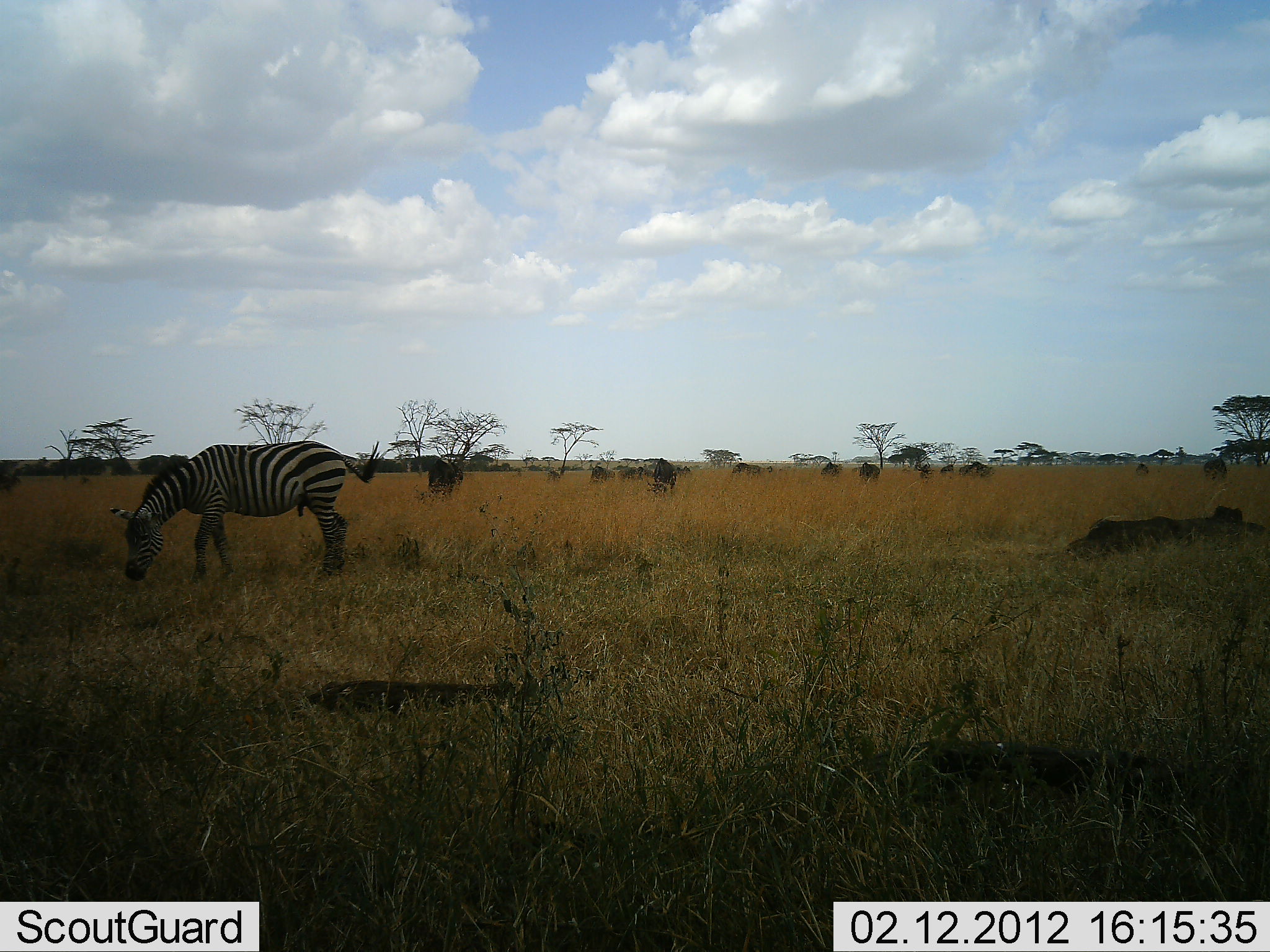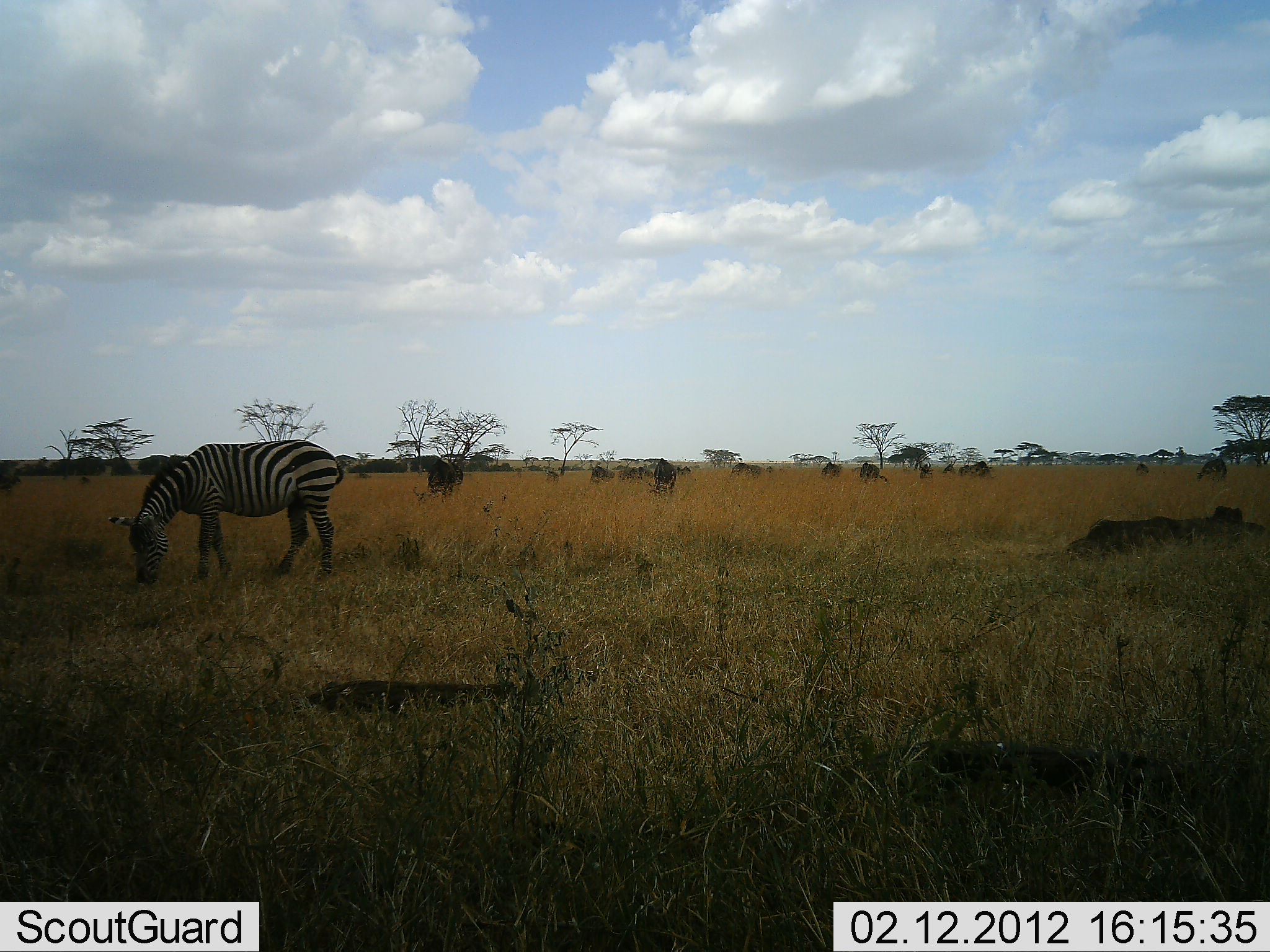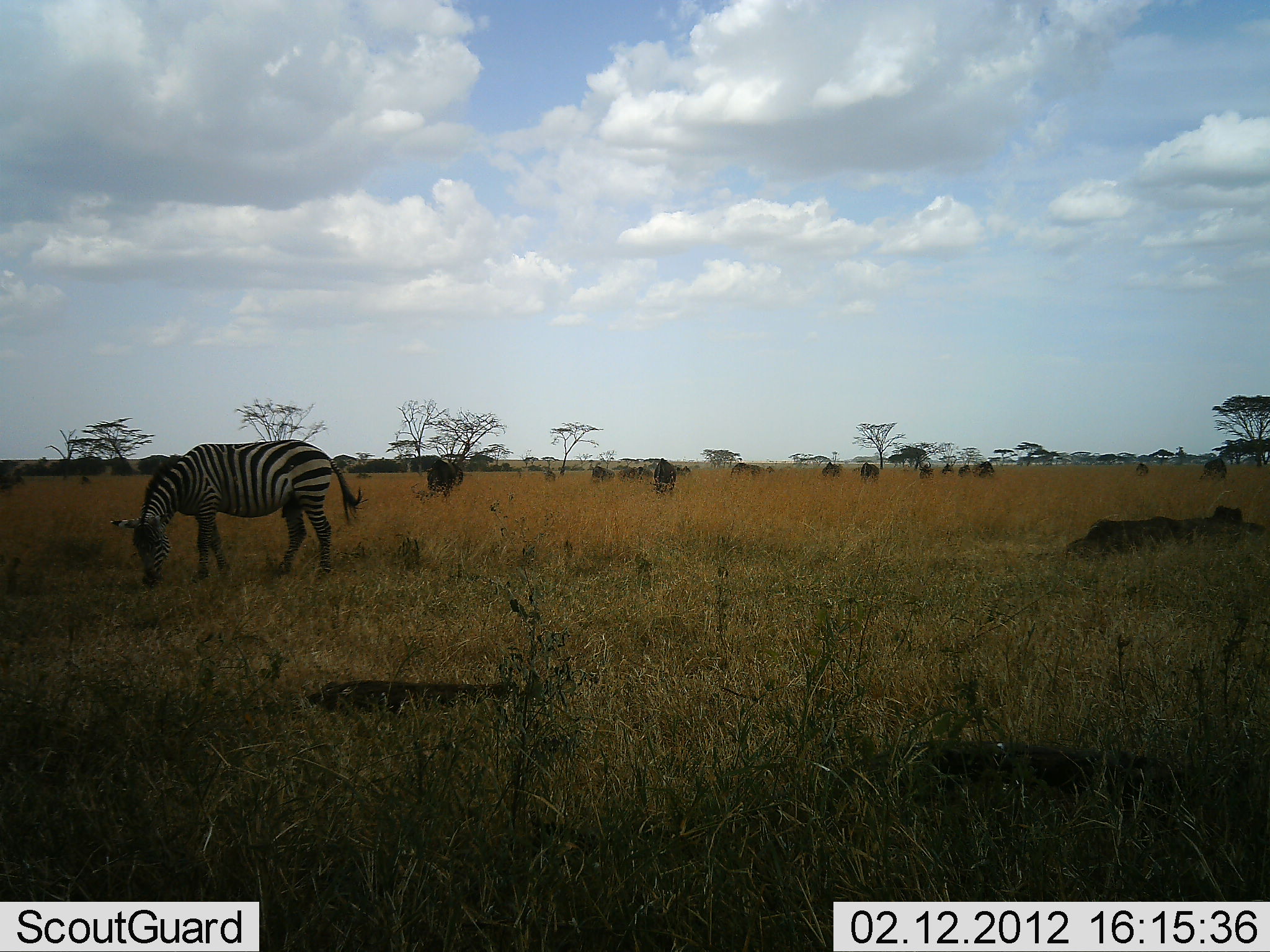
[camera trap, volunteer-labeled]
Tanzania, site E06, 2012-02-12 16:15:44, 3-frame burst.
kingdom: Animalia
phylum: Chordata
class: Mammalia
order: Perissodactyla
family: Equidae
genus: Equus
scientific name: Equus quagga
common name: plains zebra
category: zebra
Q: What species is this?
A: Zebra (plains zebra) (Equus quagga).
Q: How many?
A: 1.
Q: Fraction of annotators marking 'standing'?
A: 25%.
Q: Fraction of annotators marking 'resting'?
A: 0%.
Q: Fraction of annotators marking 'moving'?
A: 3%.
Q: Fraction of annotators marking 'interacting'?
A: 0%.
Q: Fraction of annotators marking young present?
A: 0%.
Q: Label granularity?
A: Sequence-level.